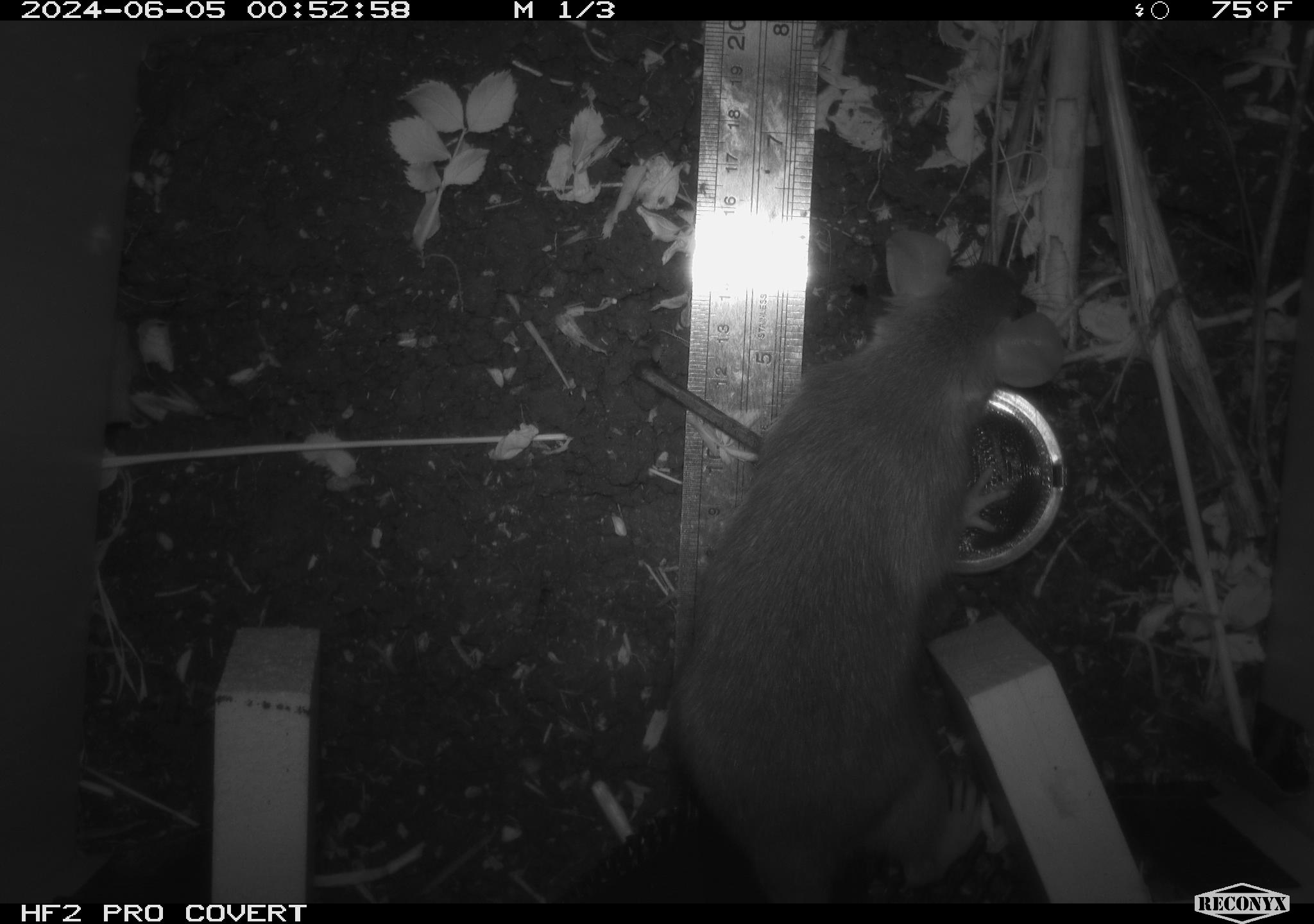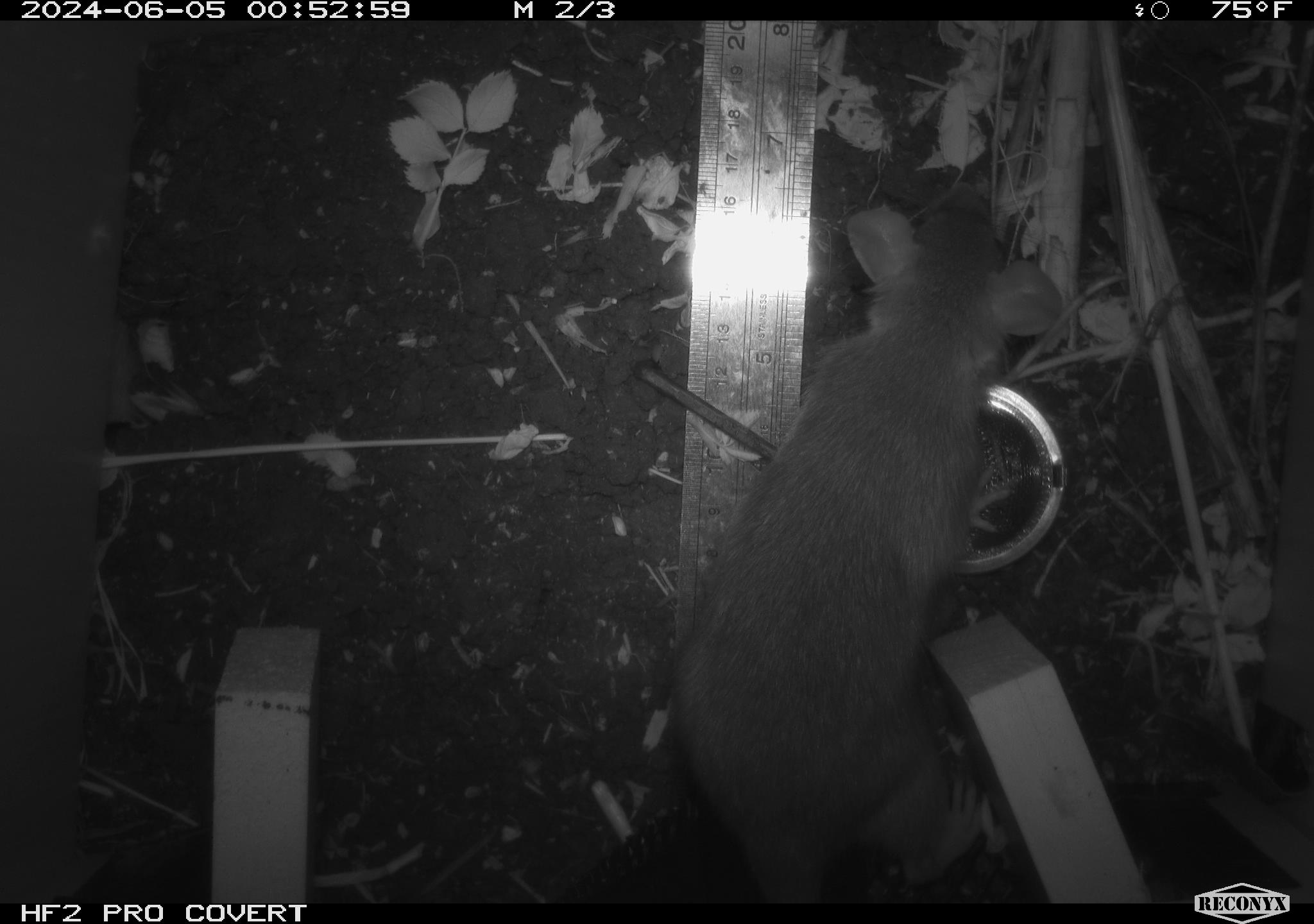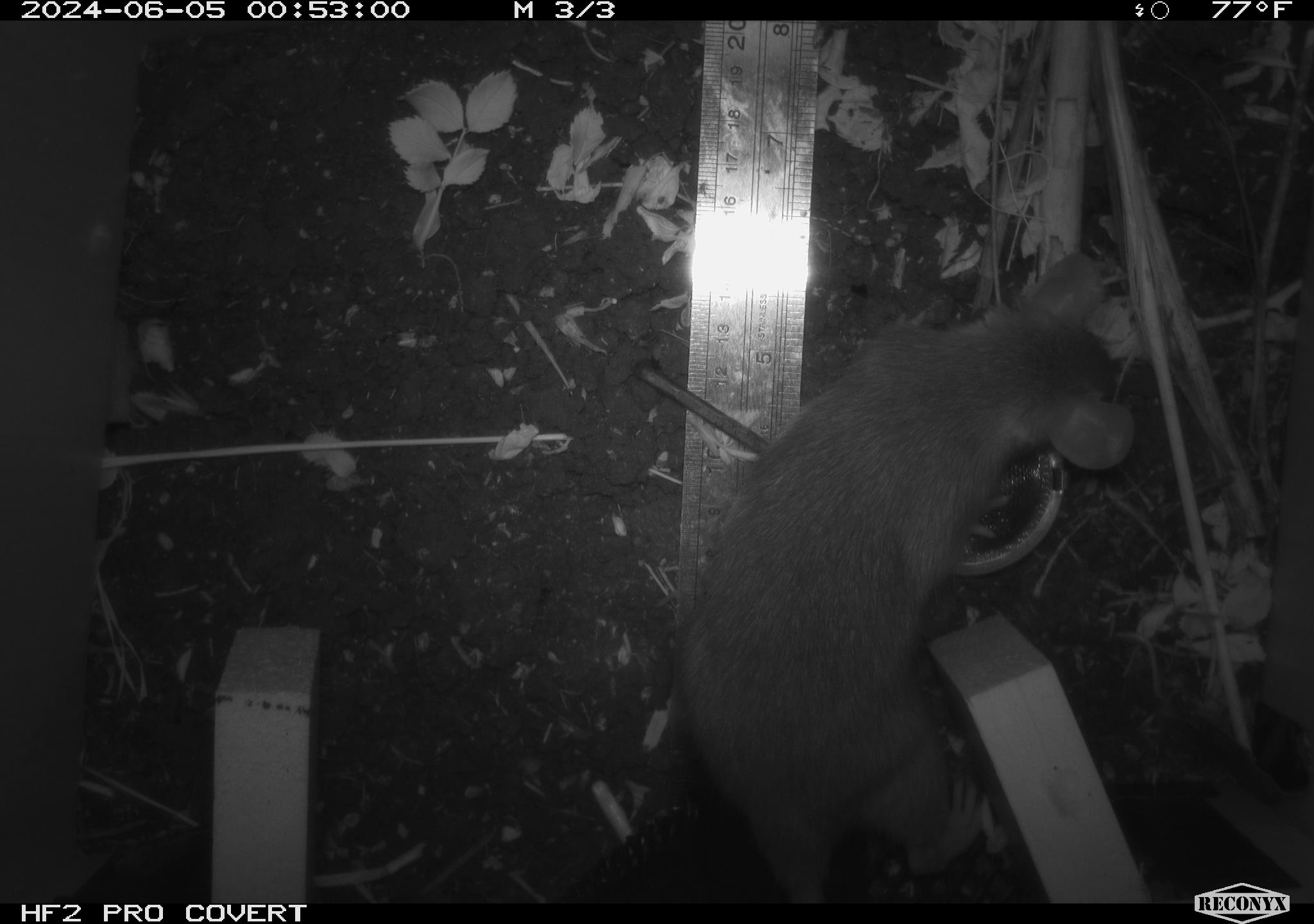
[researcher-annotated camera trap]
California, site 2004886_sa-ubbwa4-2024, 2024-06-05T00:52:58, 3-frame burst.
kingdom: Animalia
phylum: Chordata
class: Mammalia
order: Rodentia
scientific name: Rodentia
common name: woodrat or rat or mouse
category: woodrat or rat or mouse species